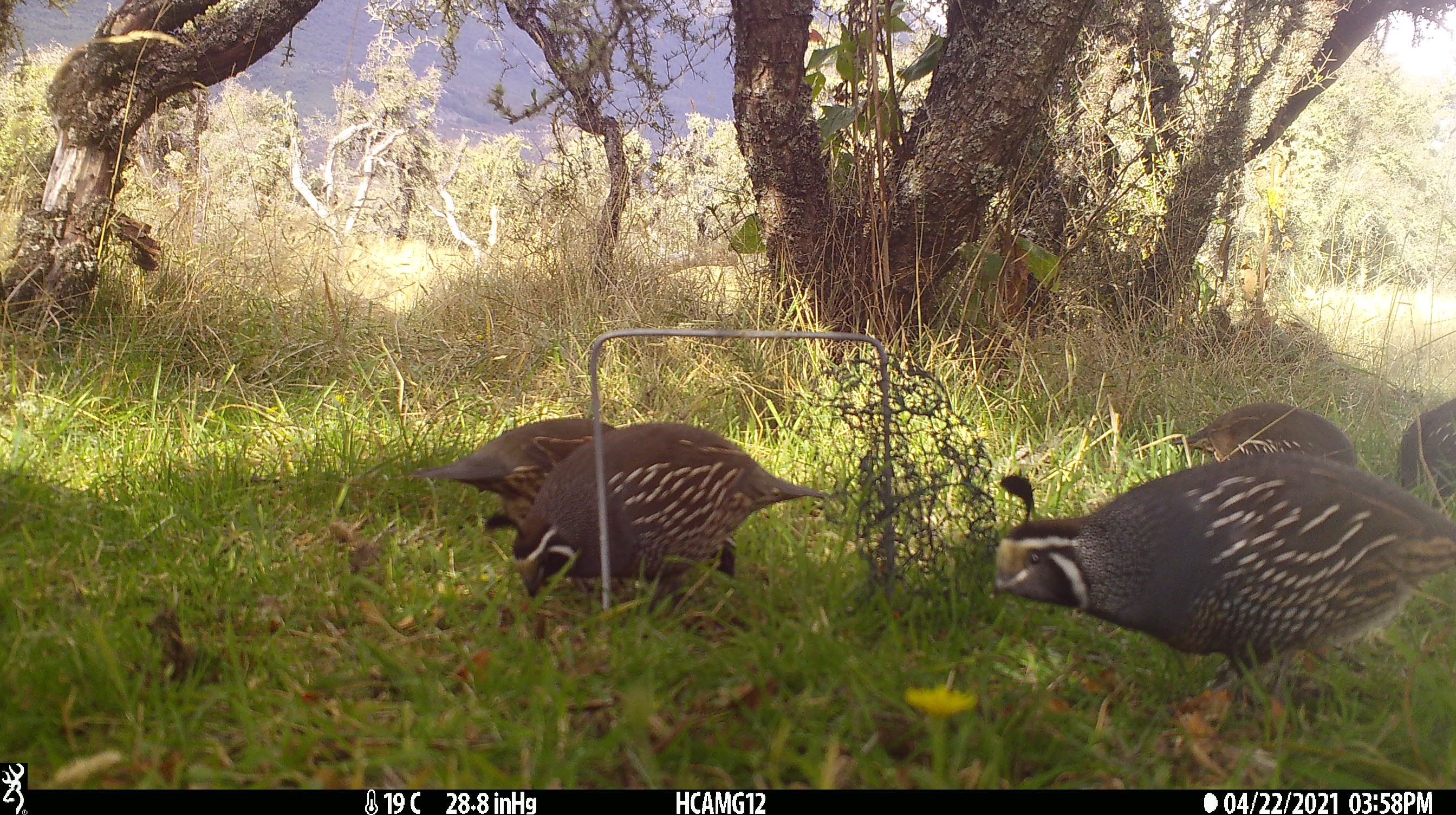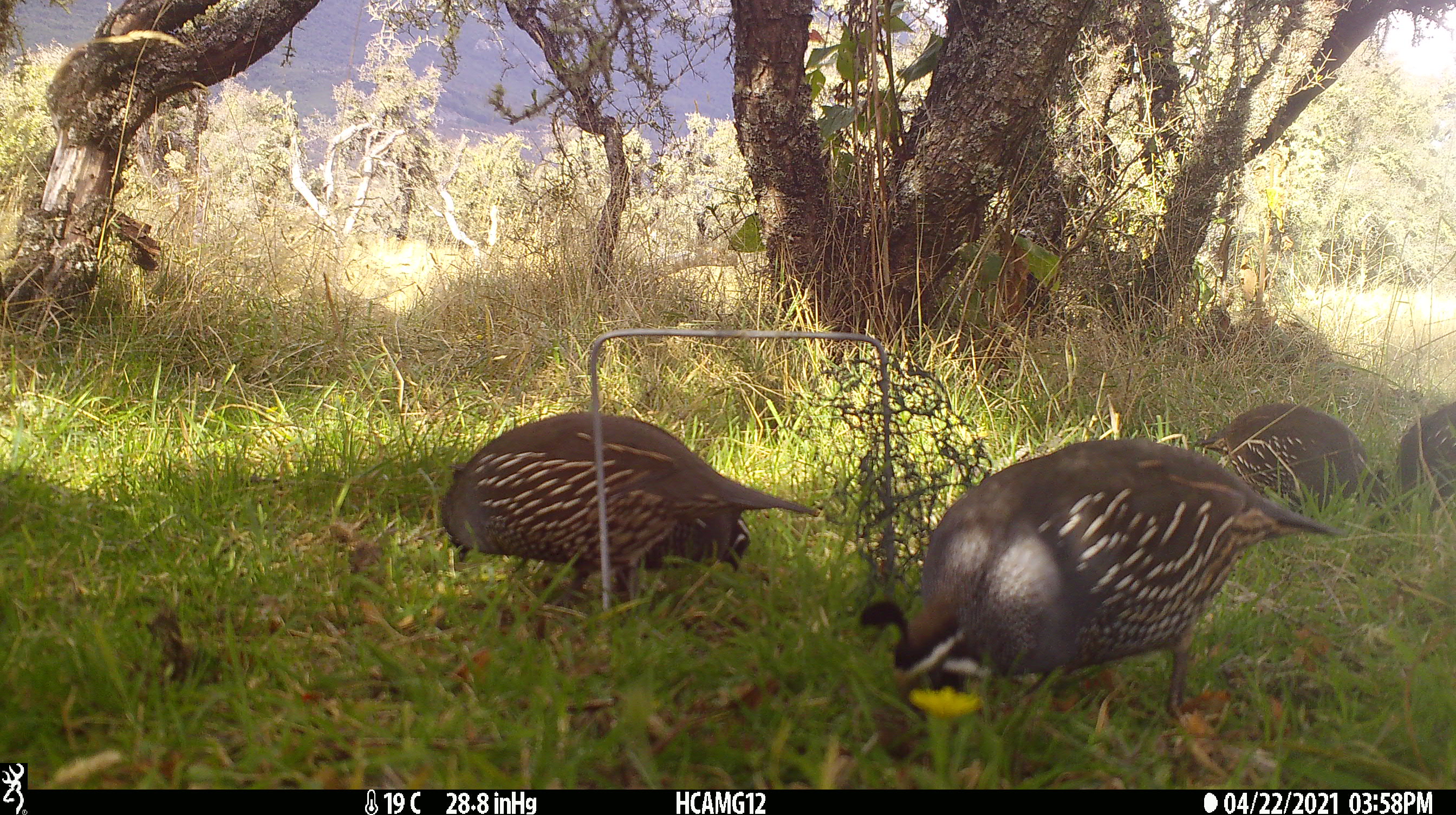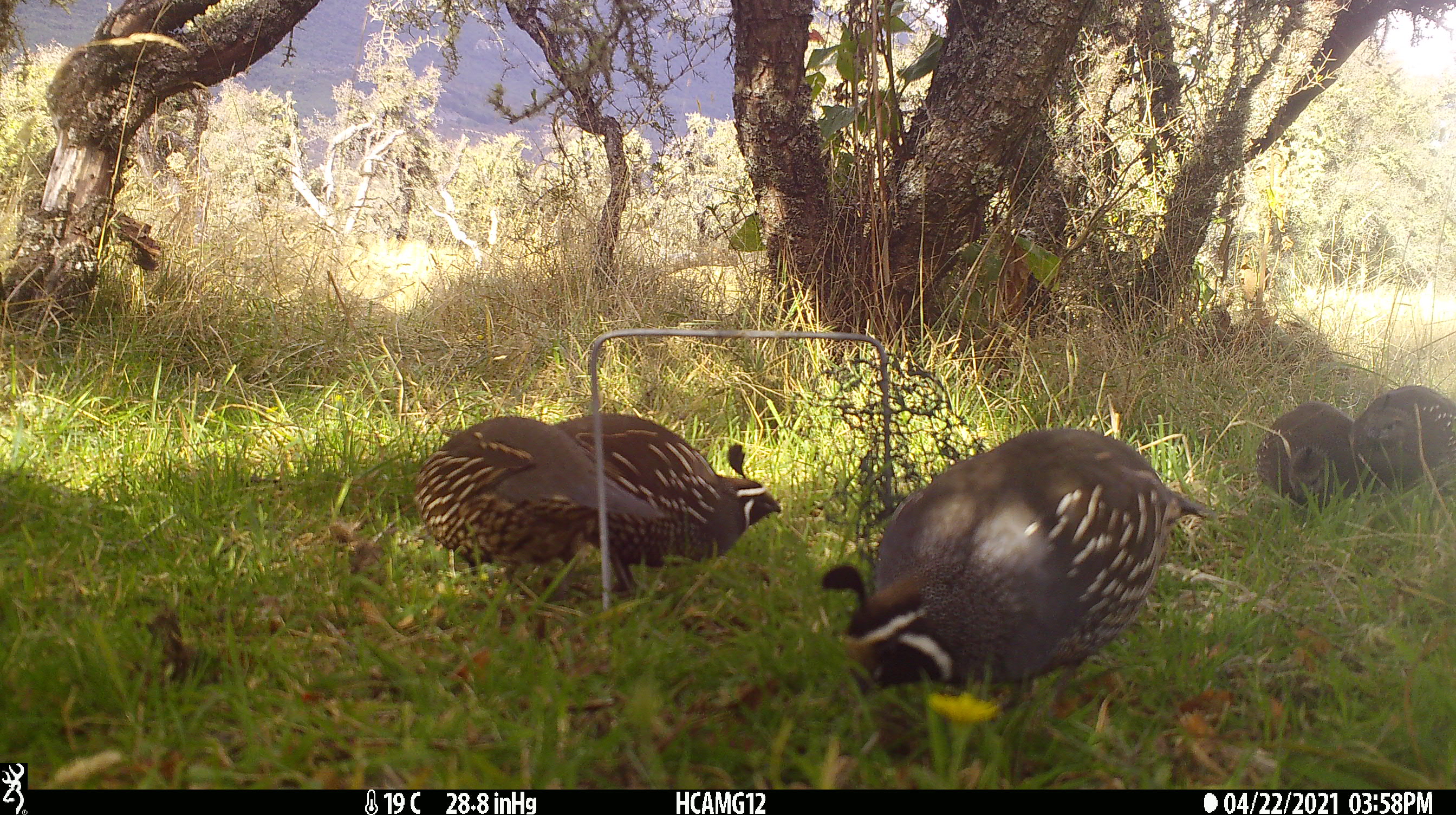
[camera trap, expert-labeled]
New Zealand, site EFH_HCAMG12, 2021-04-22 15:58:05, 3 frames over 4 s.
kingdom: Animalia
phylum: Chordata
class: Aves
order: Galliformes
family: Odontophoridae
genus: Callipepla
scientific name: Callipepla californica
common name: california quail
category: quail california